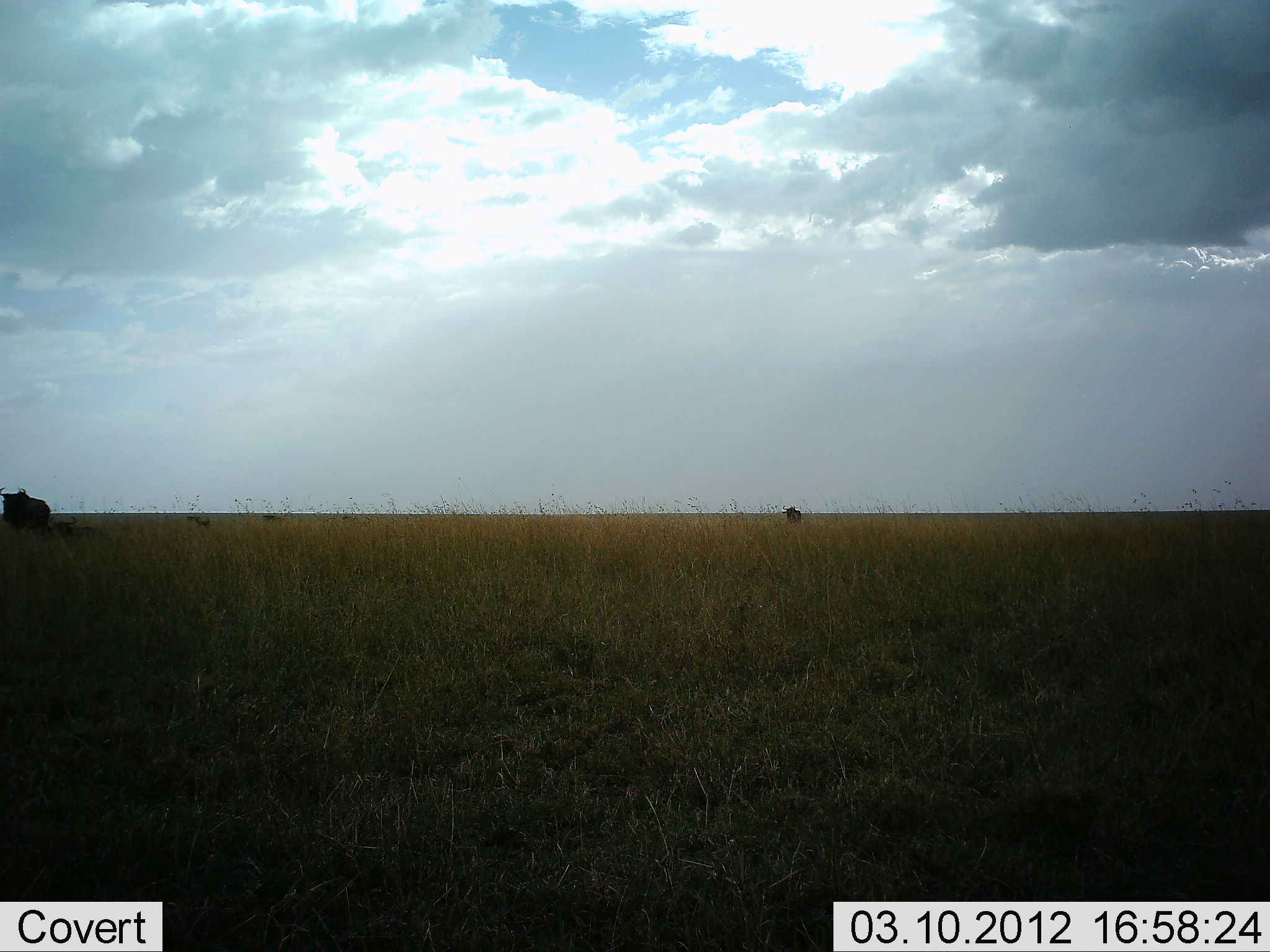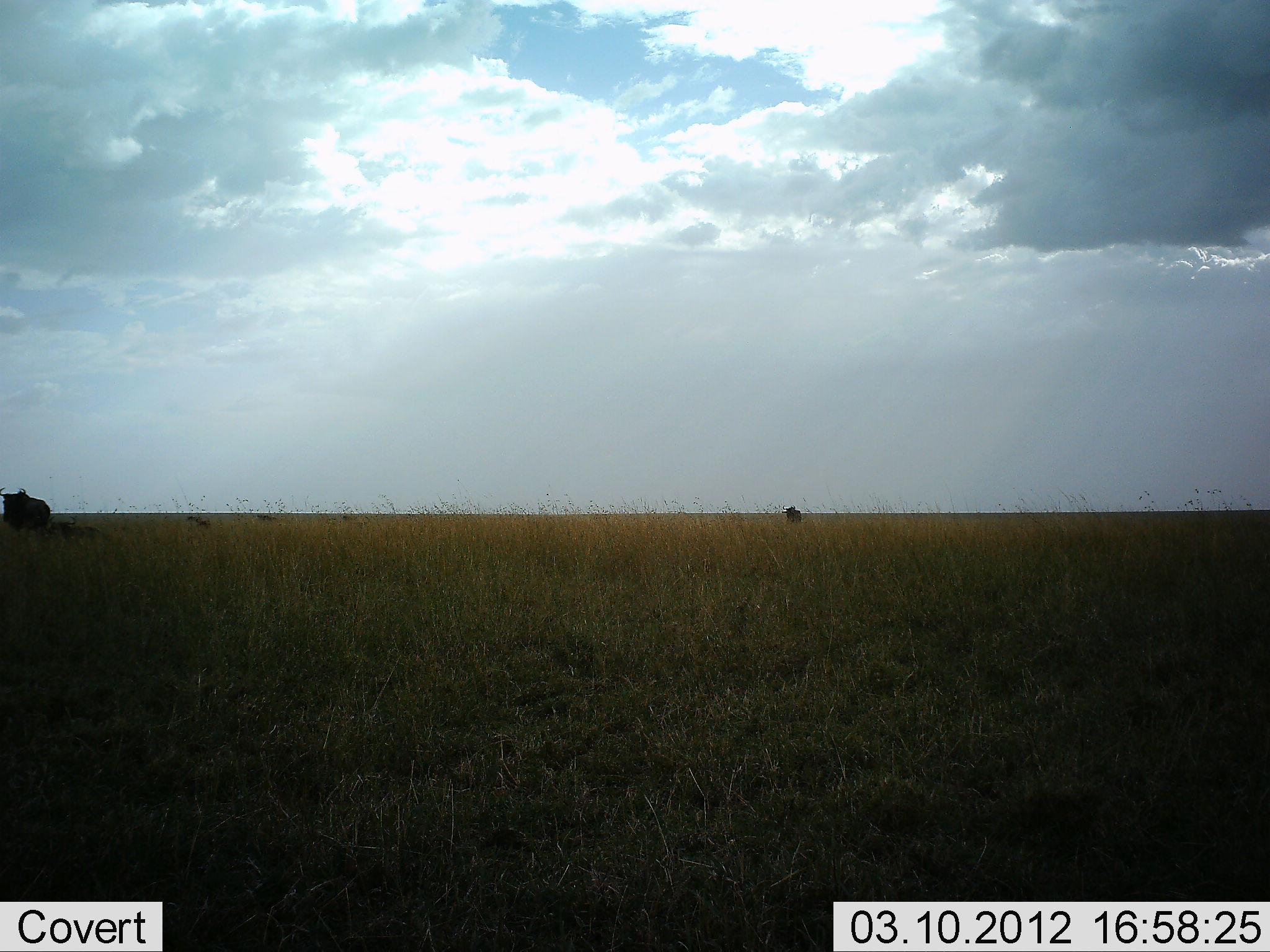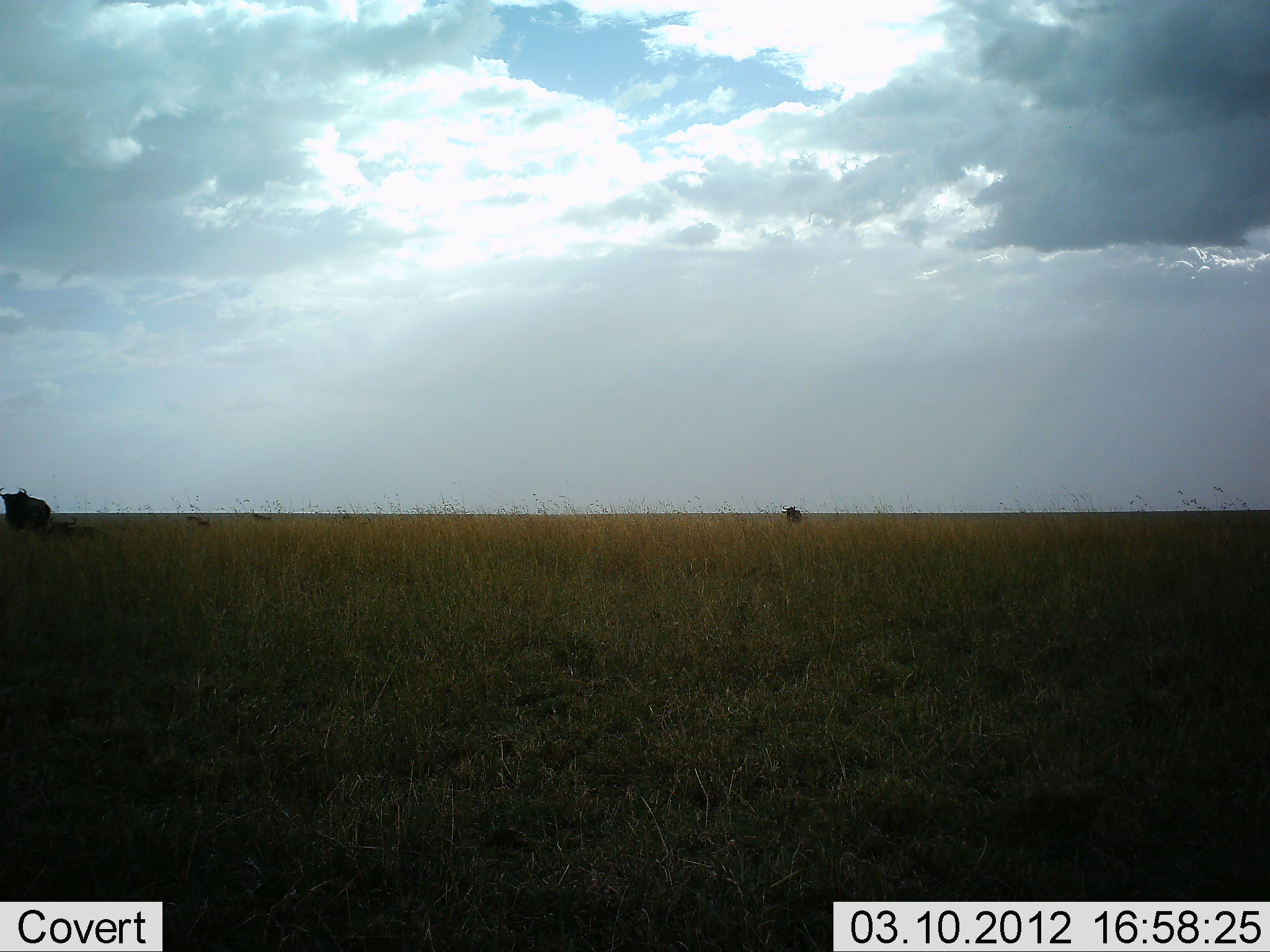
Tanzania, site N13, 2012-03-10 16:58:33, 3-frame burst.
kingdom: Animalia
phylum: Chordata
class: Mammalia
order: Artiodactyla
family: Bovidae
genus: Connochaetes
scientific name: Connochaetes taurinus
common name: blue wildebeest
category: wildebeest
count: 5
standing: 100%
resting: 26%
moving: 5%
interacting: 0%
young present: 0%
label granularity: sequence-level